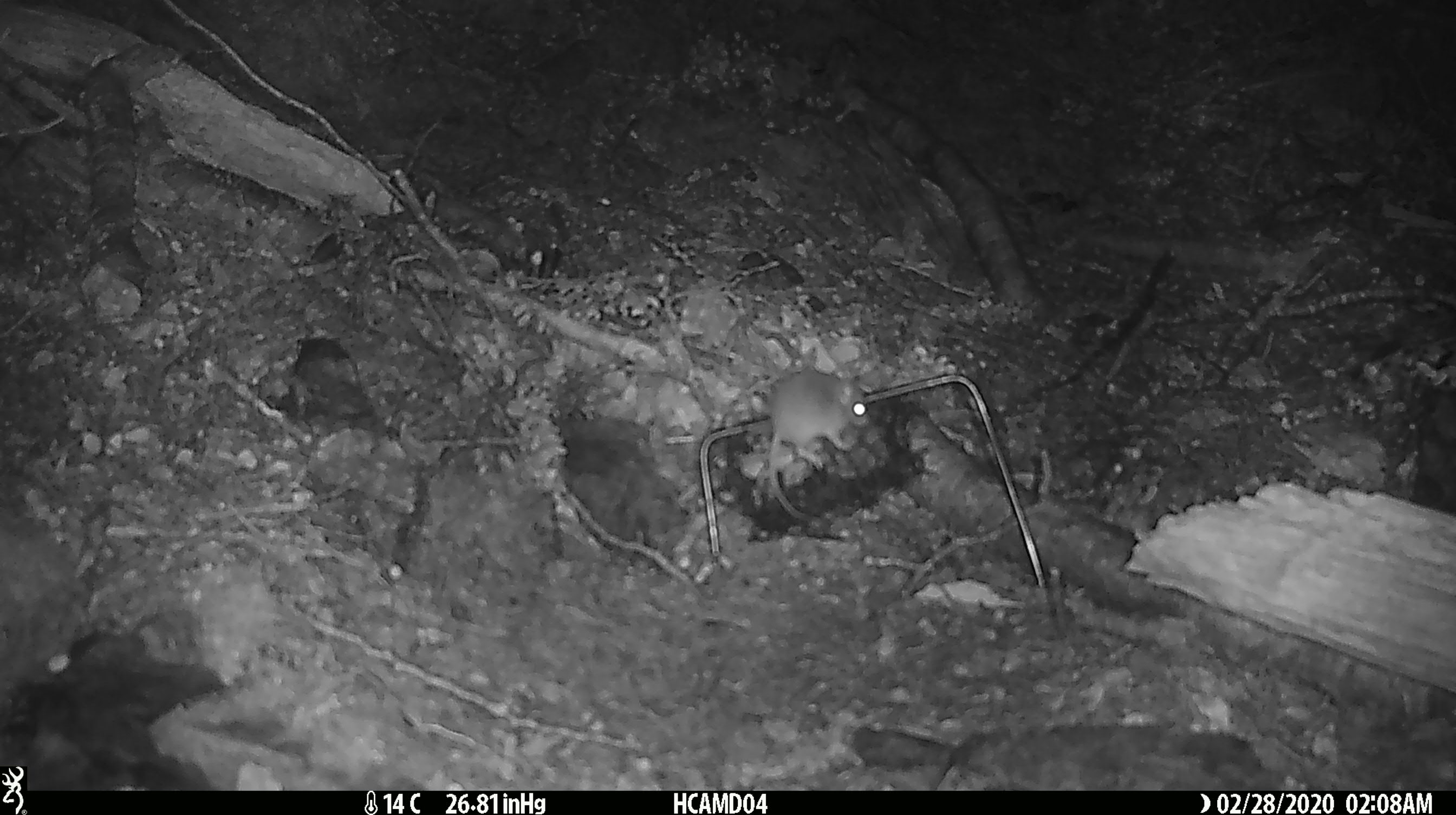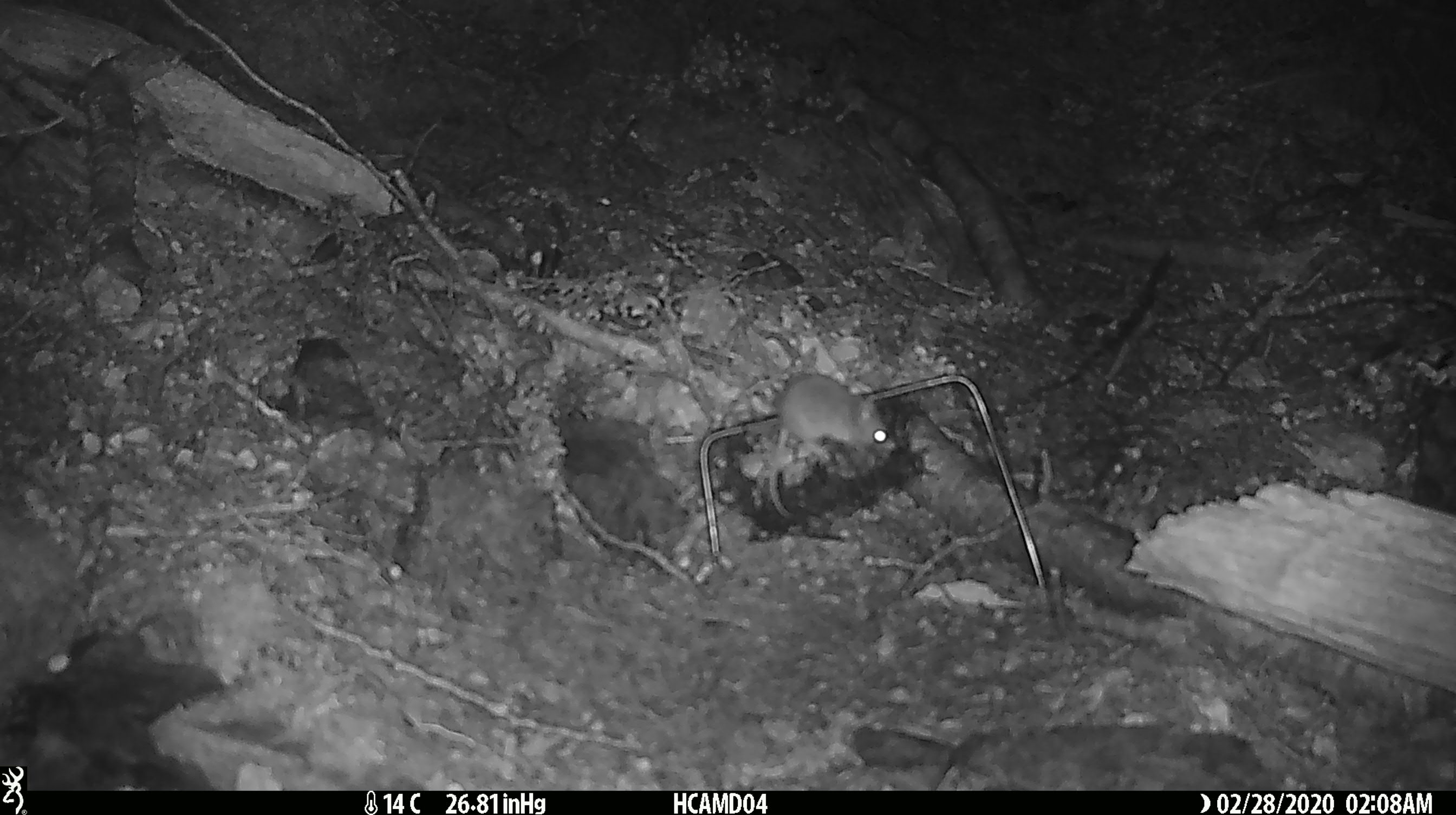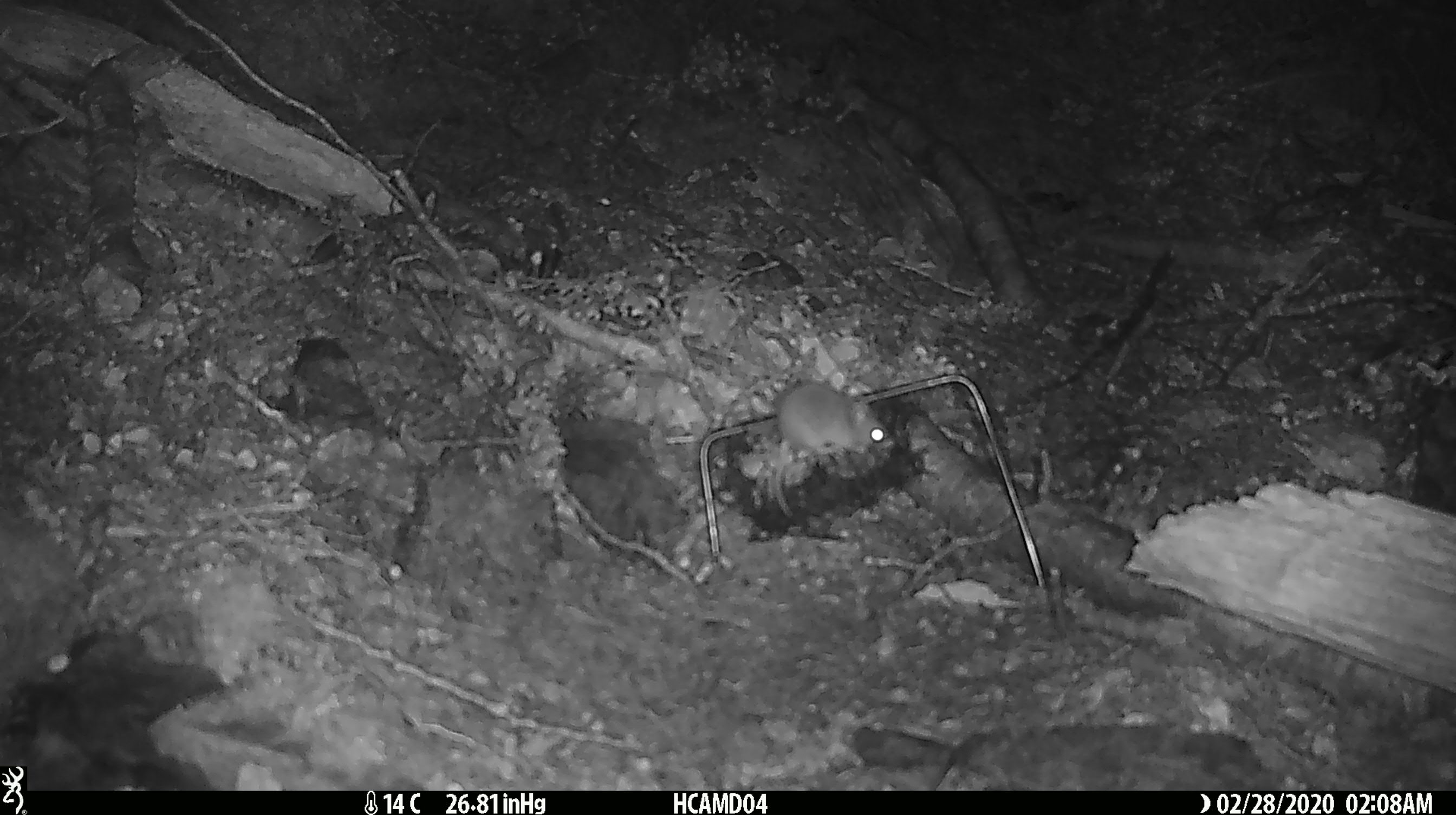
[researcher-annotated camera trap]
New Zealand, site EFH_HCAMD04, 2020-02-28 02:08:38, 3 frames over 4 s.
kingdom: Animalia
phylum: Chordata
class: Mammalia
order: Rodentia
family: Muridae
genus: Mus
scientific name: Mus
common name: mouse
Mouse (Mus).